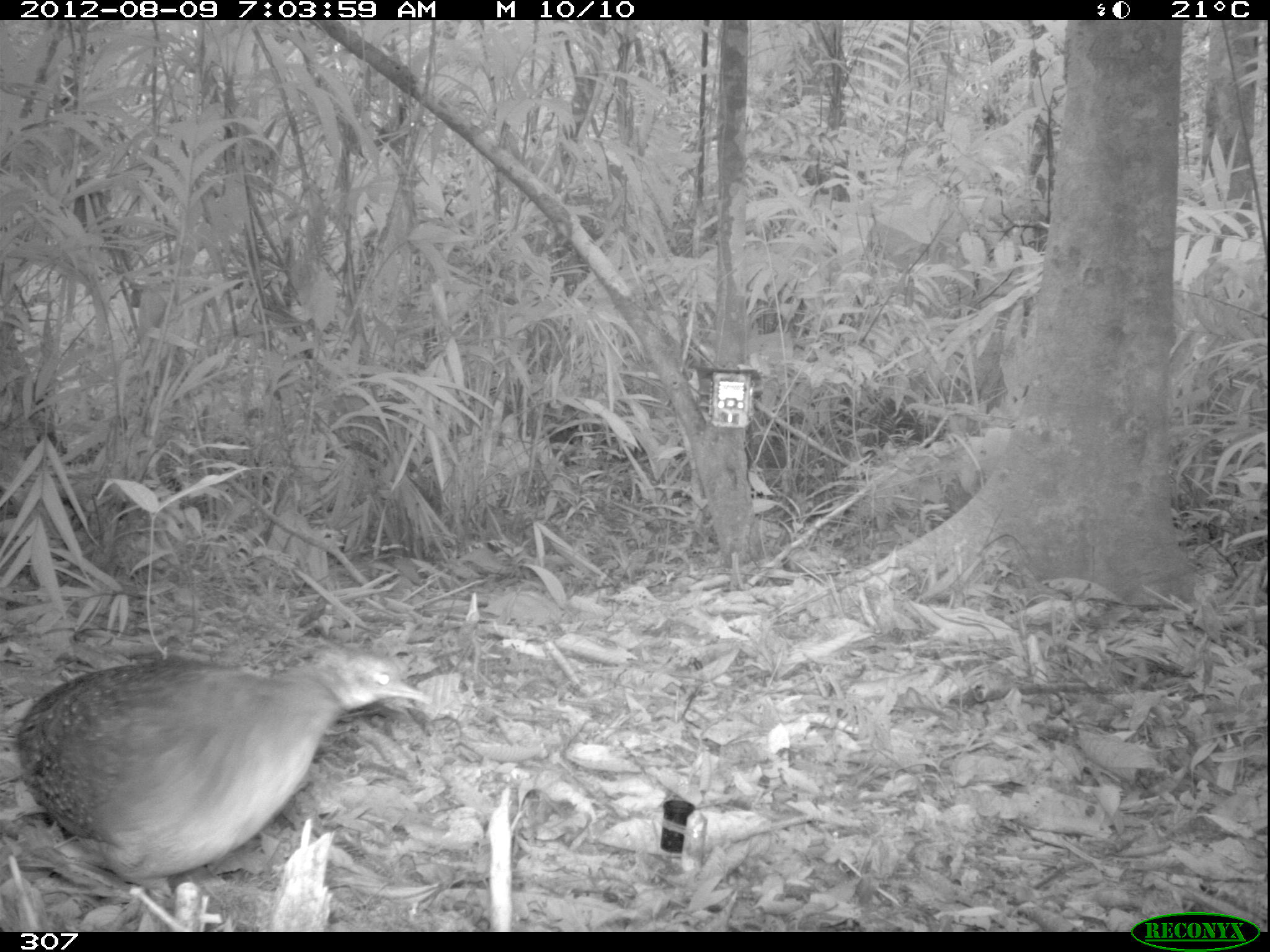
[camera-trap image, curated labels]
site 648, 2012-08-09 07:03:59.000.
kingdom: Animalia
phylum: Chordata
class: Aves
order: Galliformes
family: Phasianidae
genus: Alectoris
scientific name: Alectoris rufa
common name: red-legged partridge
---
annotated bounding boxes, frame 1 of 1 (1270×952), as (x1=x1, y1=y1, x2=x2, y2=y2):
alectoris rufa: (x1=18, y1=641, x2=434, y2=900)